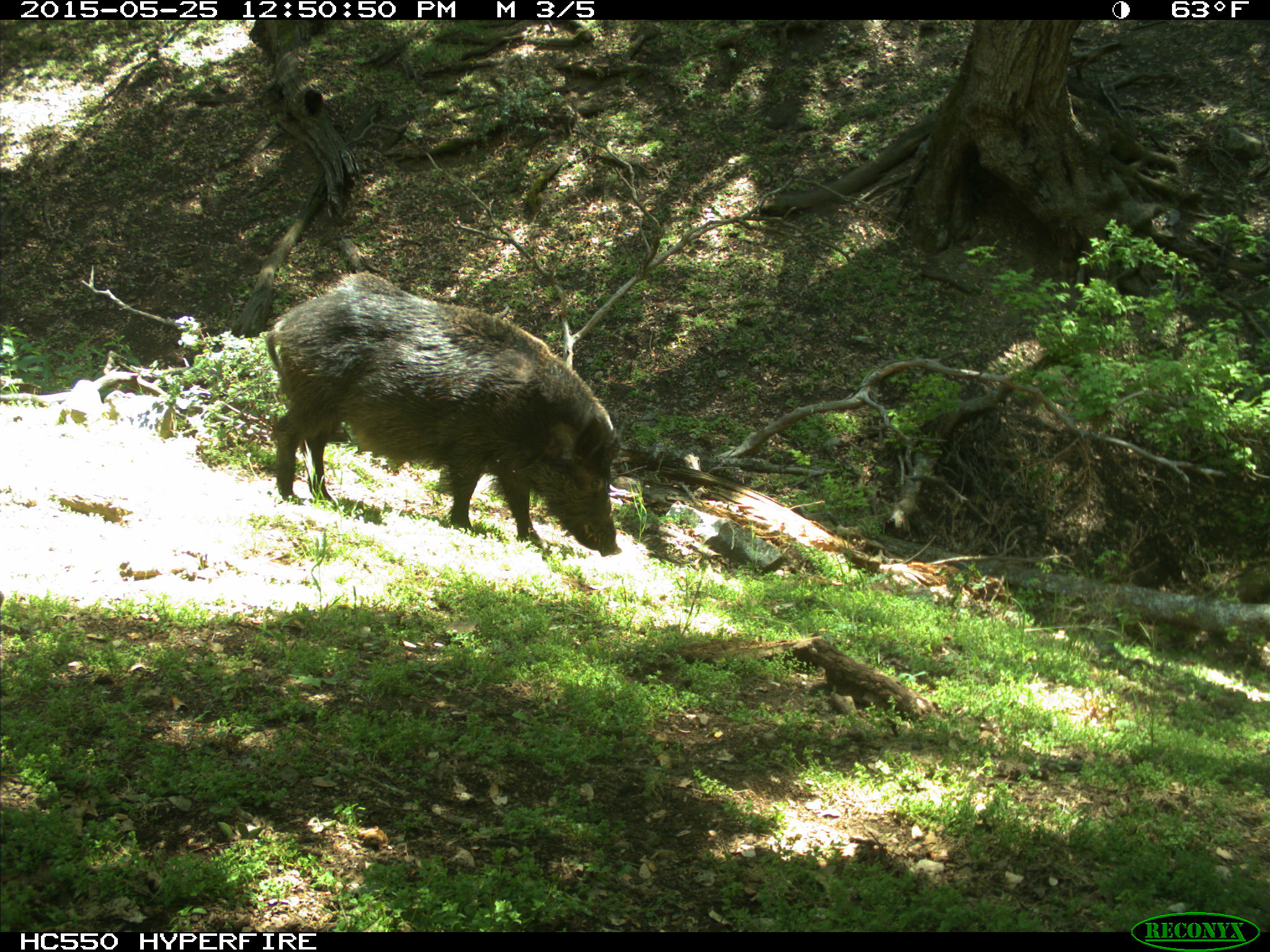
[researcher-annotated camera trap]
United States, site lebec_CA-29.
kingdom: Animalia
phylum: Chordata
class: Mammalia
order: Artiodactyla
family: Suidae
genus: Sus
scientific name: Sus scrofa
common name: wild boar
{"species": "Sus scrofa (wild boar)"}